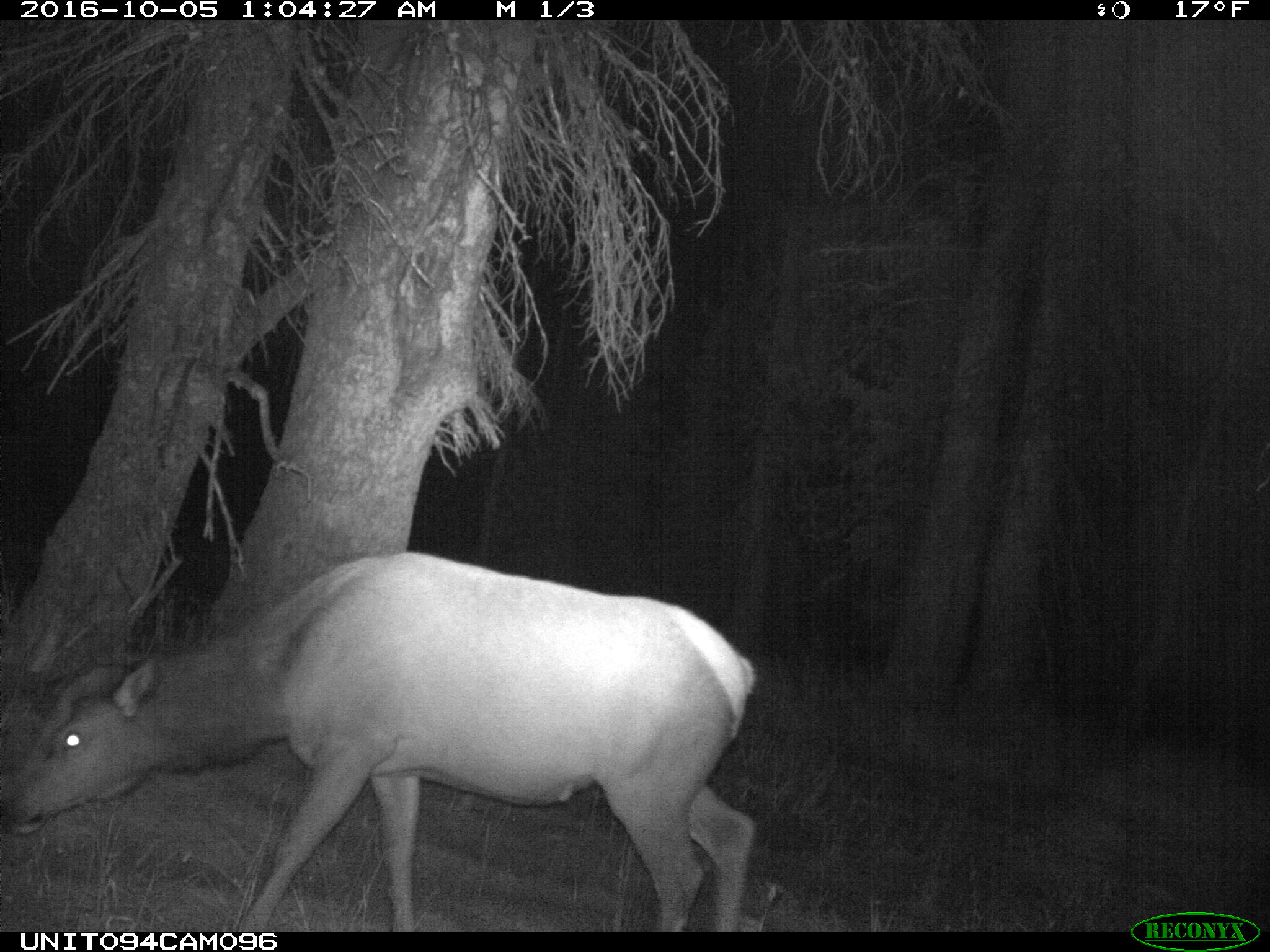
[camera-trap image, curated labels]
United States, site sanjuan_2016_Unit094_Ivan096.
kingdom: Animalia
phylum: Chordata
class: Mammalia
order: Artiodactyla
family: Cervidae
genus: Cervus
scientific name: Cervus elaphus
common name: red deer